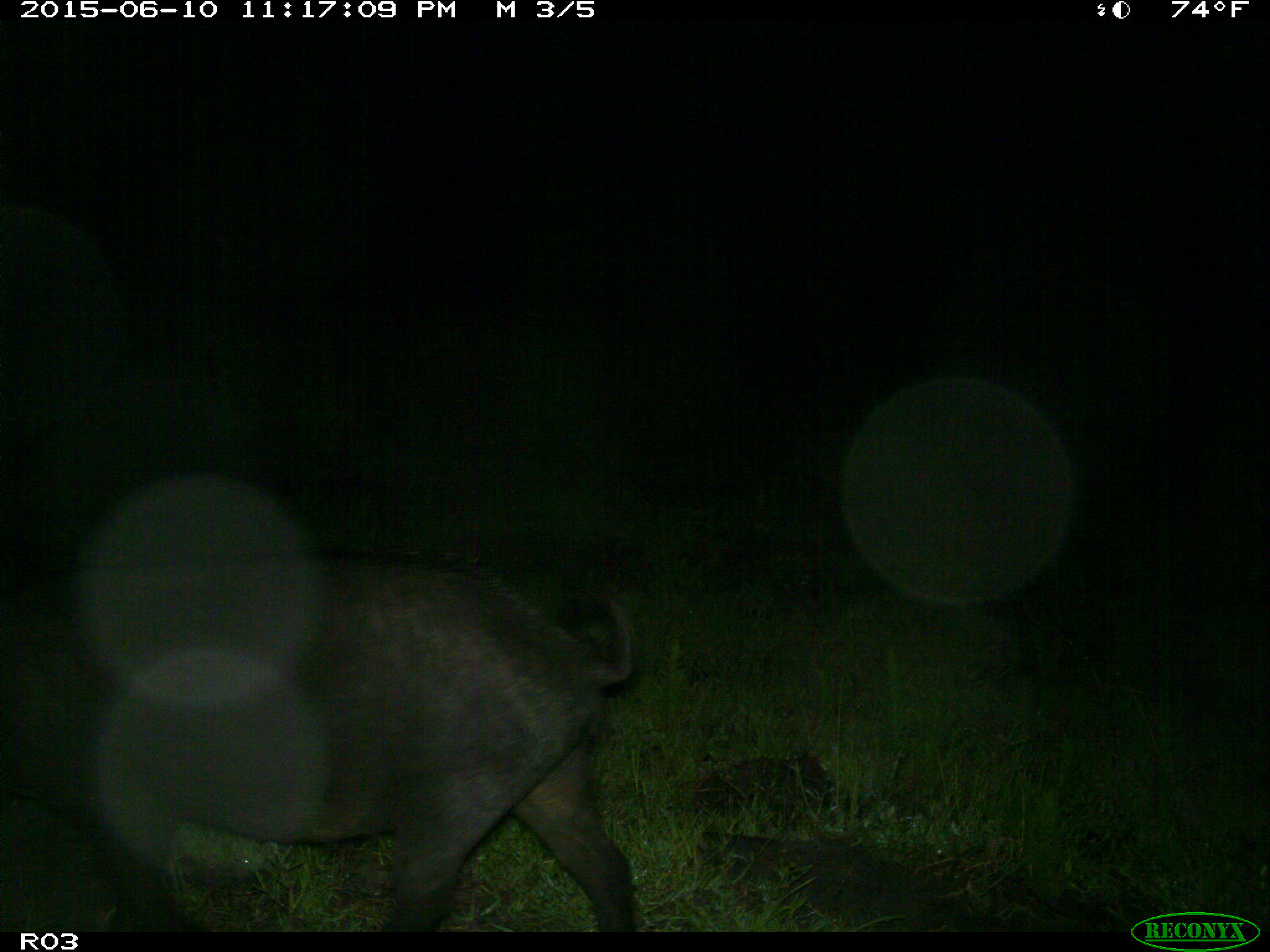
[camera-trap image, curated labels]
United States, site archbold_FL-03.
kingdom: Animalia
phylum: Chordata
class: Mammalia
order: Artiodactyla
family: Suidae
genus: Sus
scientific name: Sus scrofa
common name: wild boar